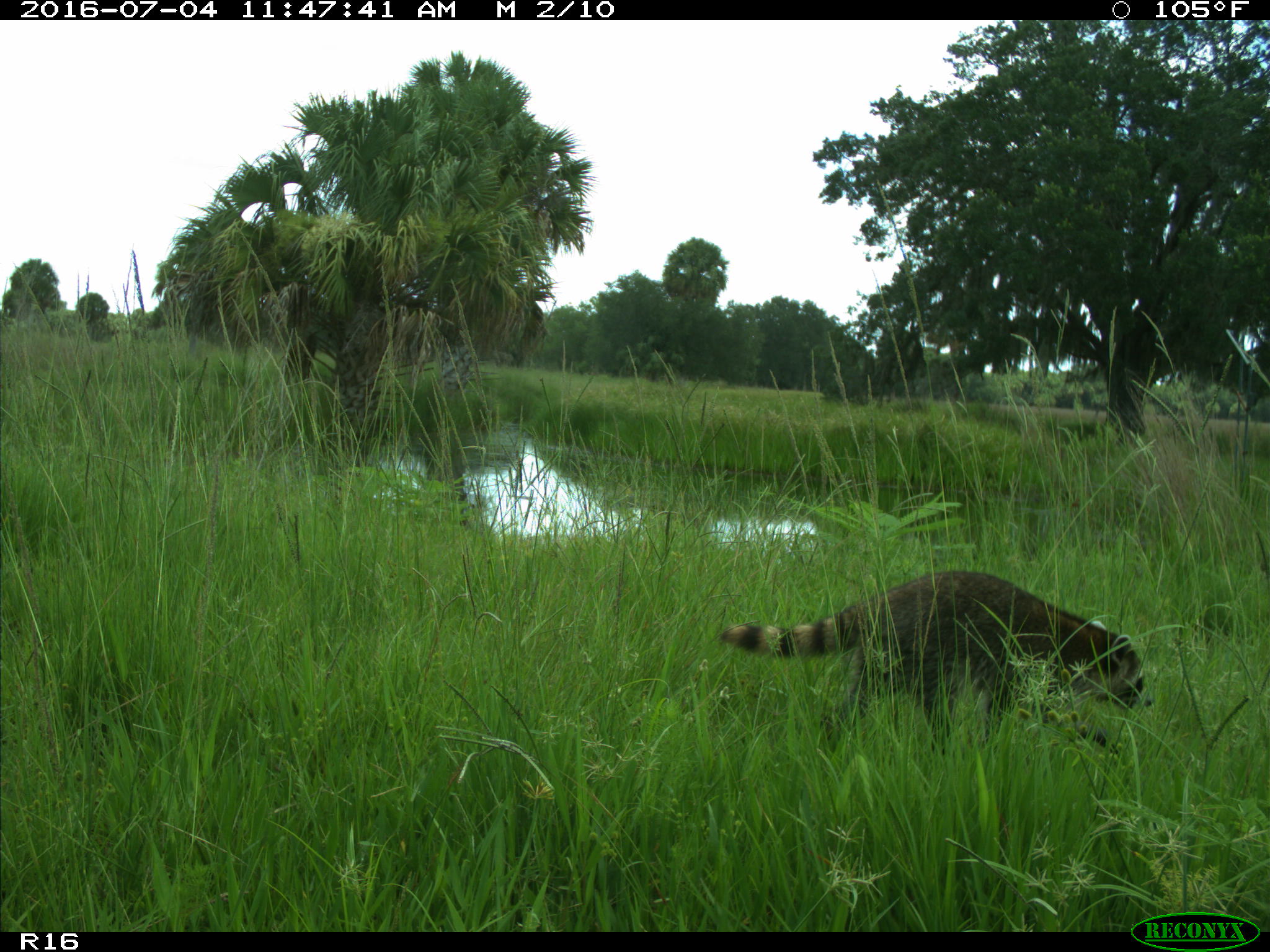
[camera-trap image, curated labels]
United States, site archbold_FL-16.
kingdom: Animalia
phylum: Chordata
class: Mammalia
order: Carnivora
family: Procyonidae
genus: Procyon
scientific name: Procyon lotor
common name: common raccoon